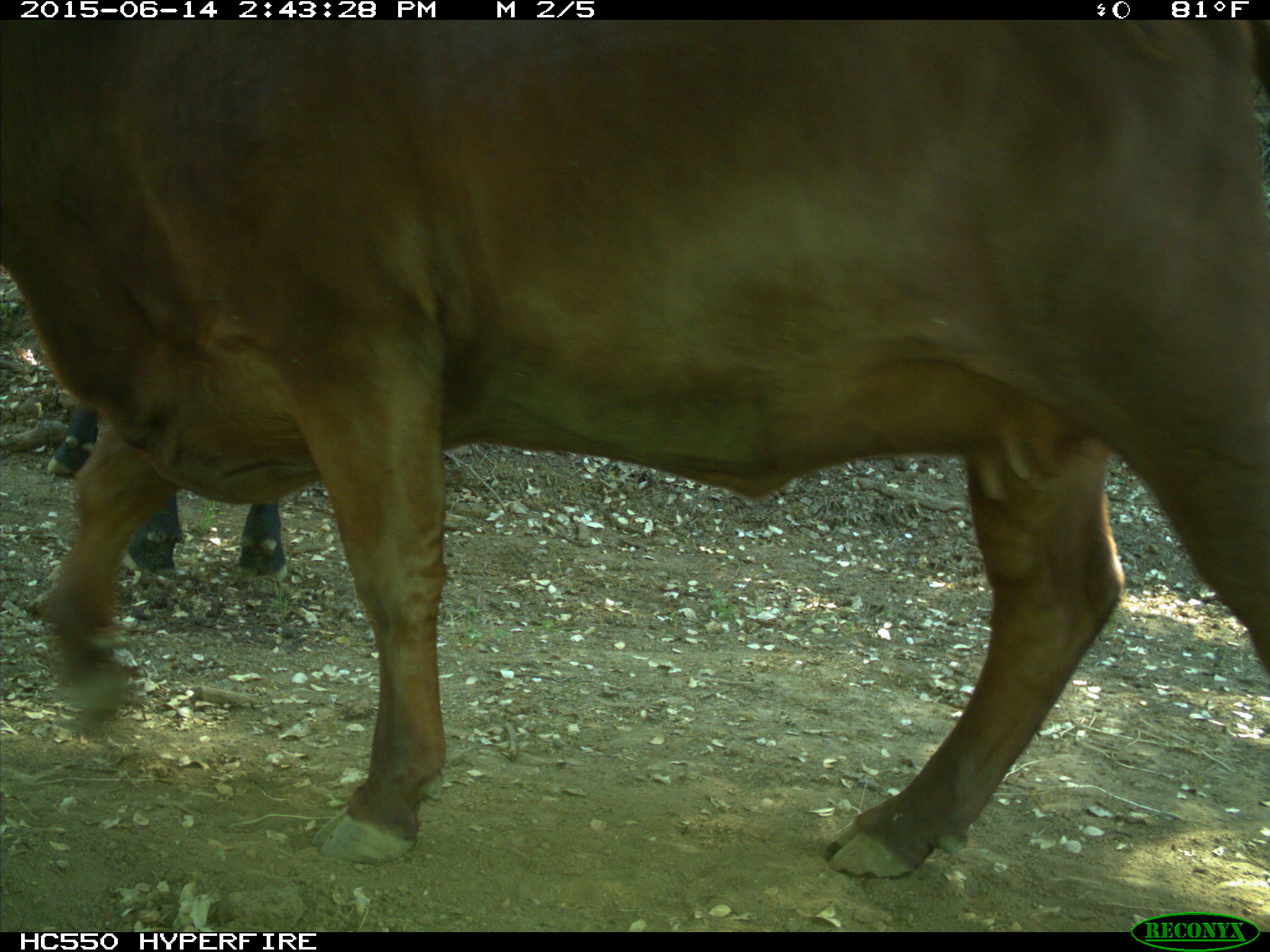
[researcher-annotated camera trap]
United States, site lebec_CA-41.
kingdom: Animalia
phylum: Chordata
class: Mammalia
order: Artiodactyla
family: Bovidae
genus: Bos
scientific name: Bos taurus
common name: domestic cow